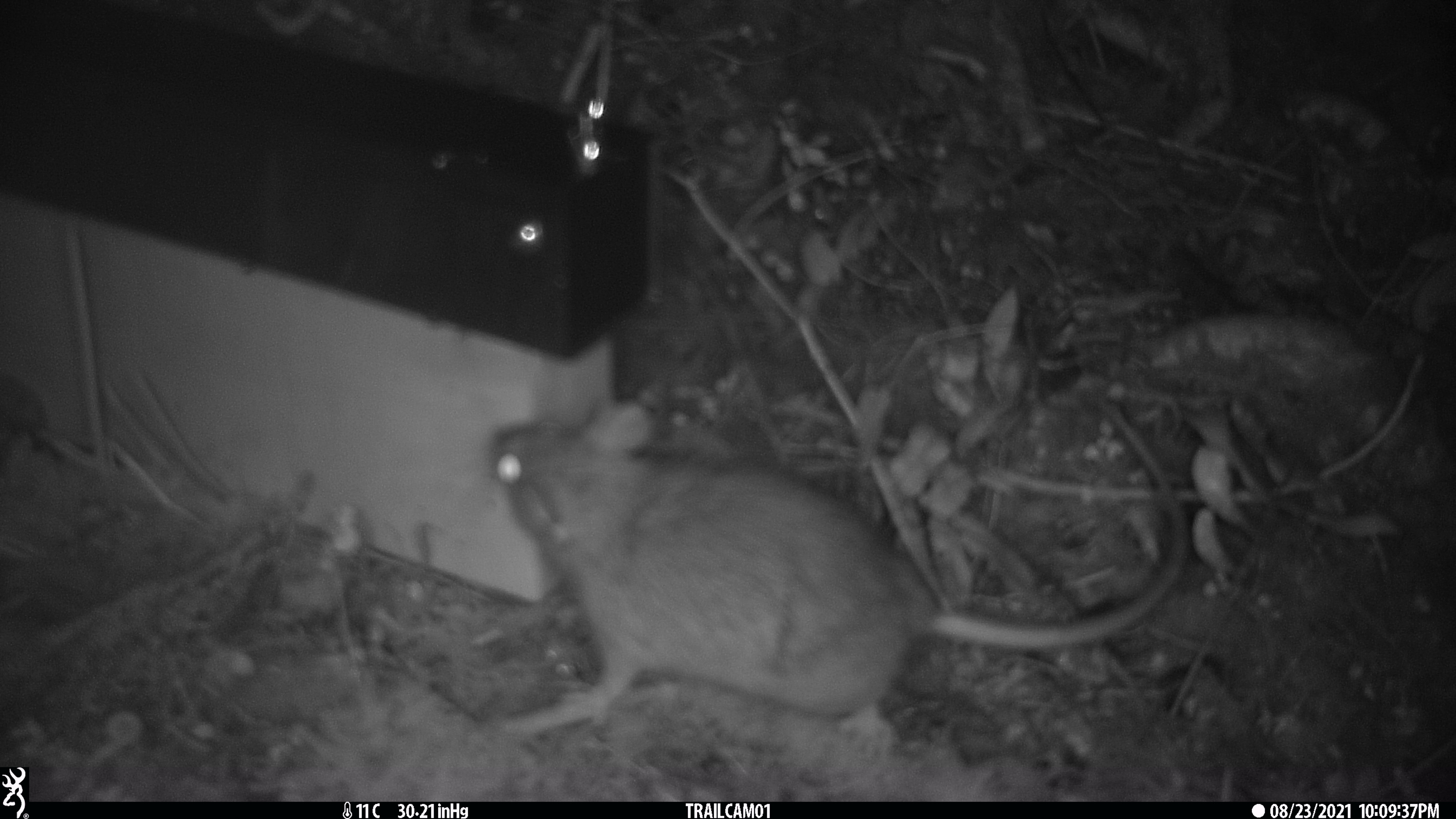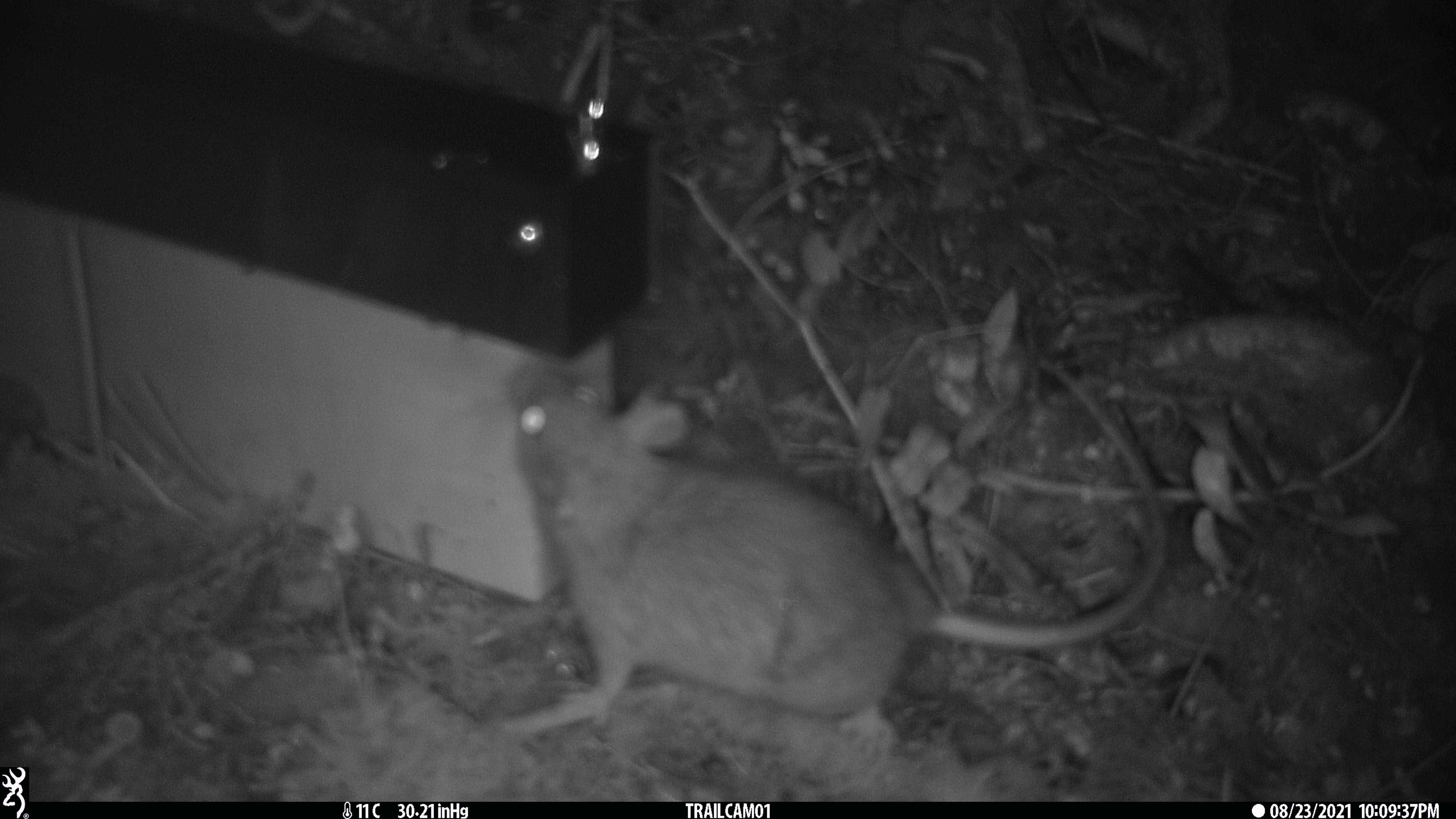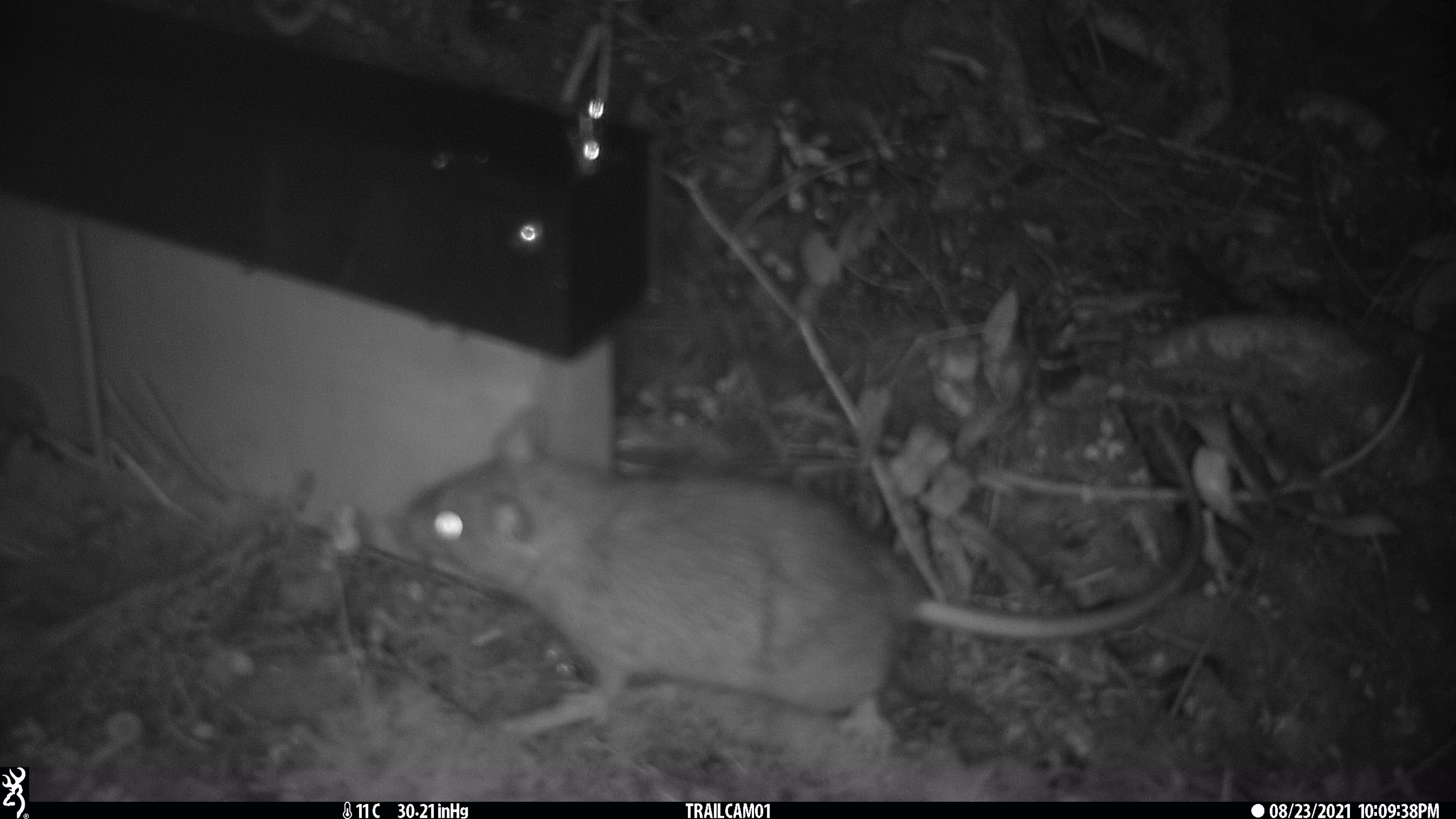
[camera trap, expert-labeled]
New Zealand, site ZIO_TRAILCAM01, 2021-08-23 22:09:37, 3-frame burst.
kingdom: Animalia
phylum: Chordata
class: Mammalia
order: Rodentia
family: Muridae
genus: Rattus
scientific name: Rattus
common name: rat